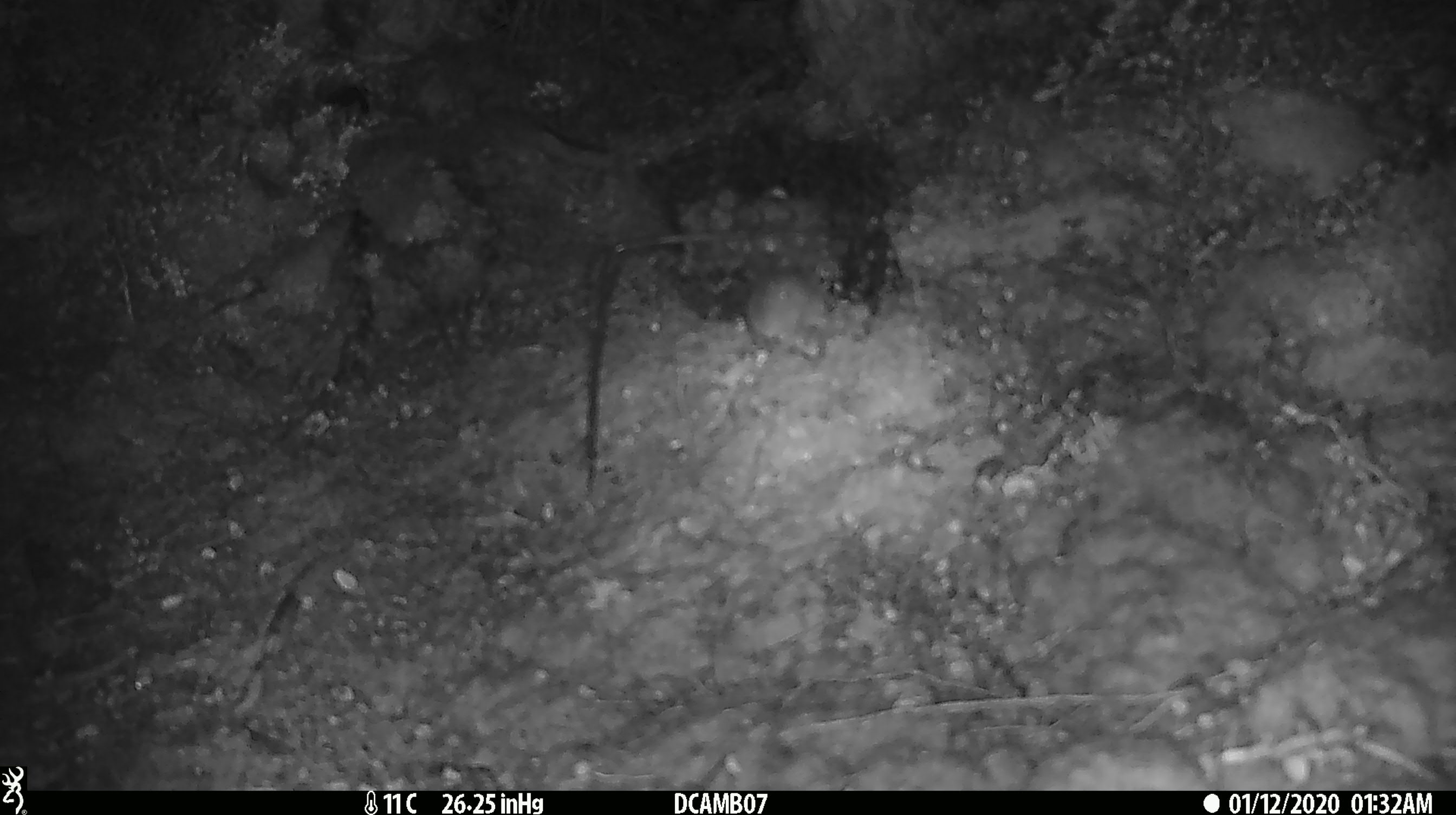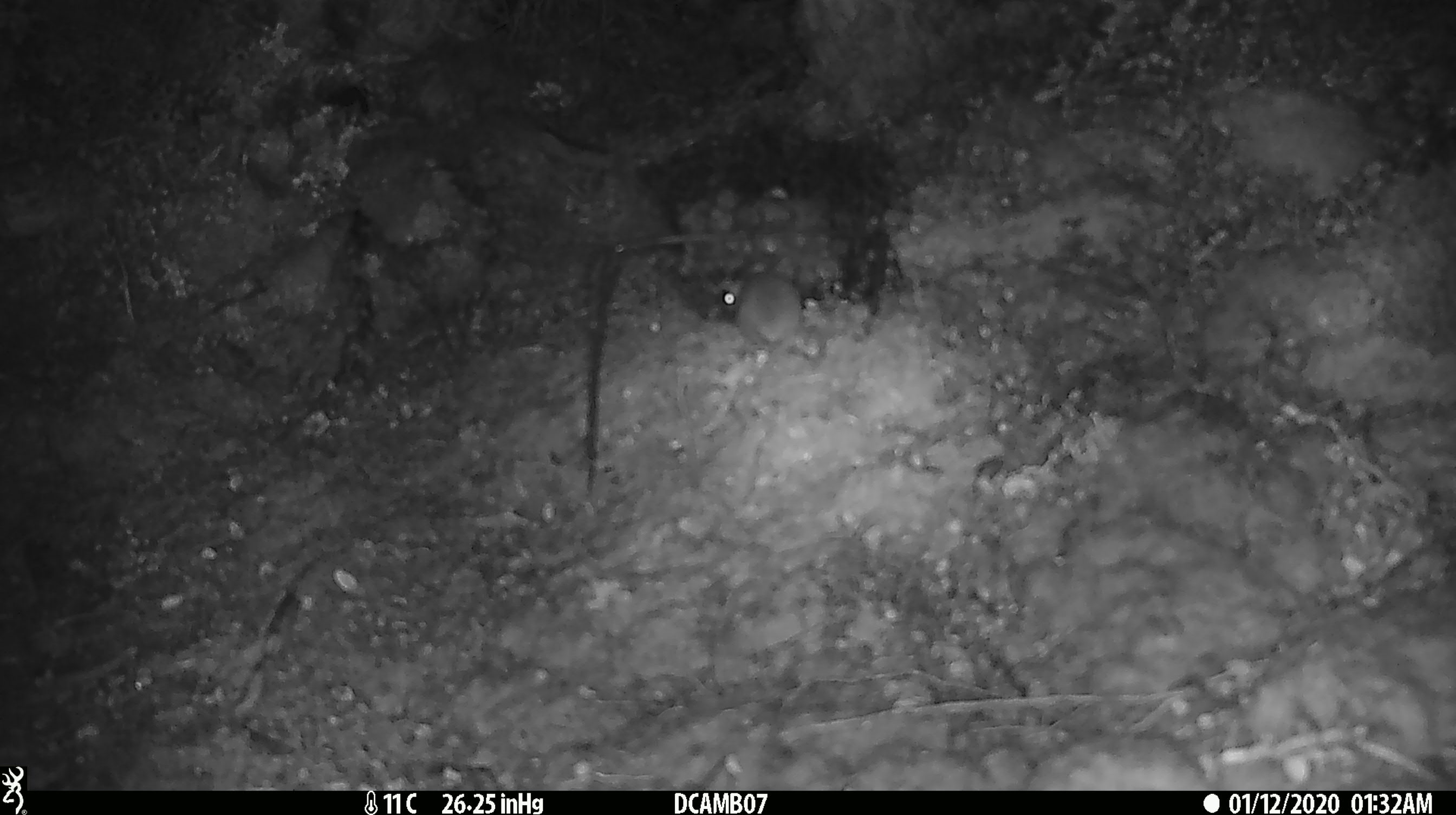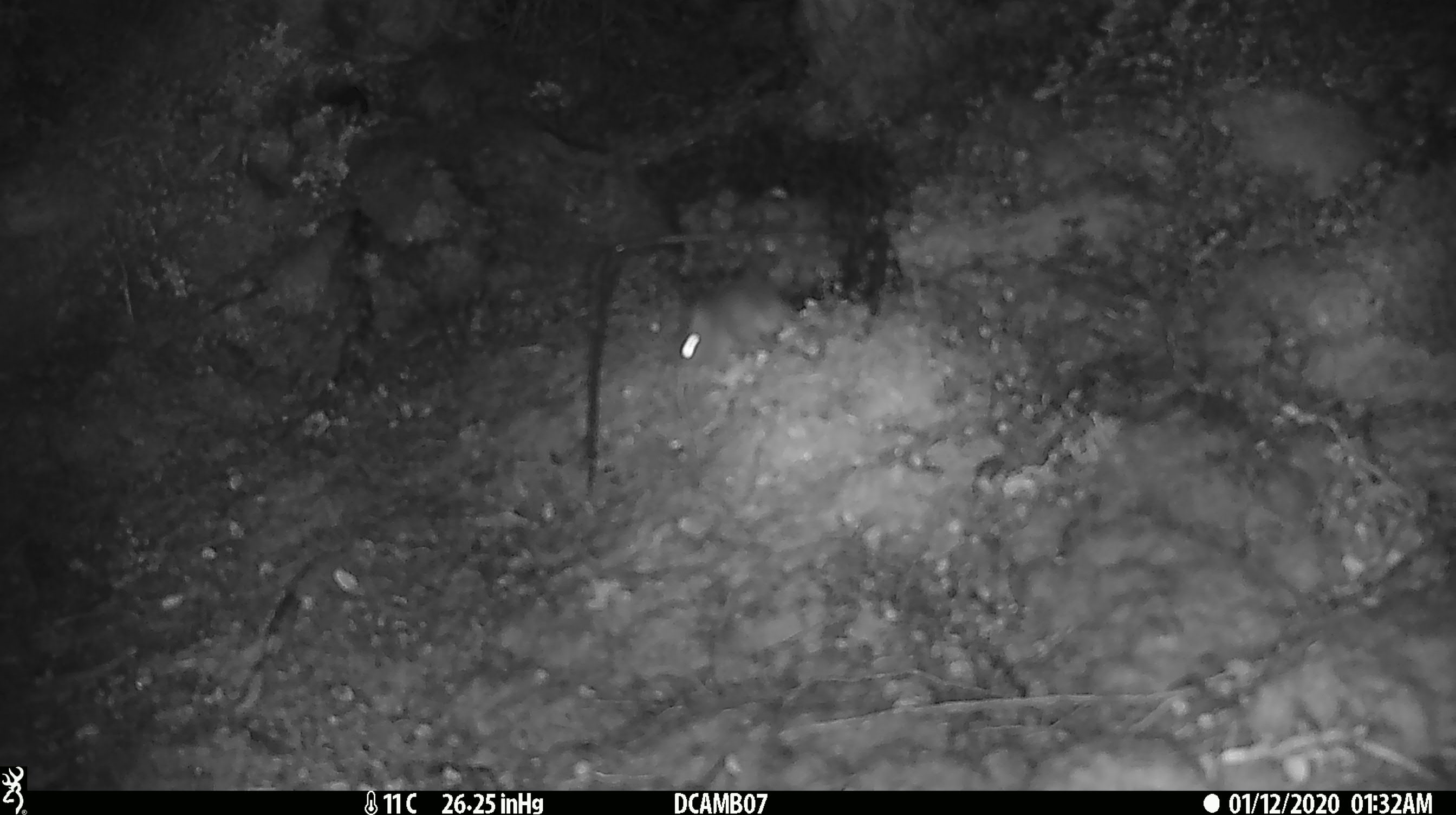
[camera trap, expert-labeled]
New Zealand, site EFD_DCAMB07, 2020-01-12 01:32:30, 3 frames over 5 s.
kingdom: Animalia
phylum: Chordata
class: Mammalia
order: Rodentia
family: Muridae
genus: Mus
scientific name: Mus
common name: mouse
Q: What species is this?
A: Mouse (Mus).